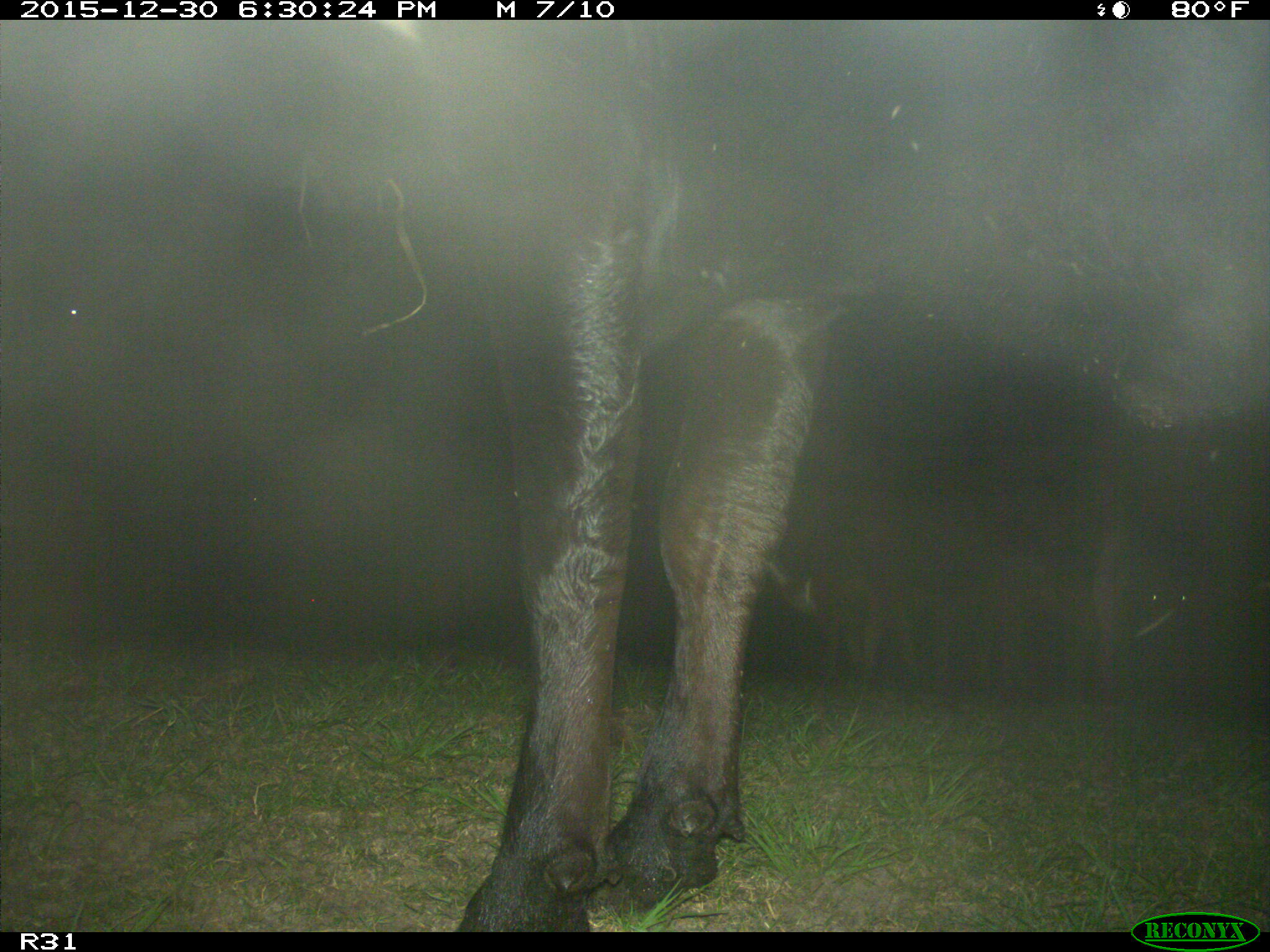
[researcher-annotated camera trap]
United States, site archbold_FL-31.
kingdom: Animalia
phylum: Chordata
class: Mammalia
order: Artiodactyla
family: Bovidae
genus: Bos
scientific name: Bos taurus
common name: domestic cow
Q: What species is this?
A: Bos taurus (domestic cow).